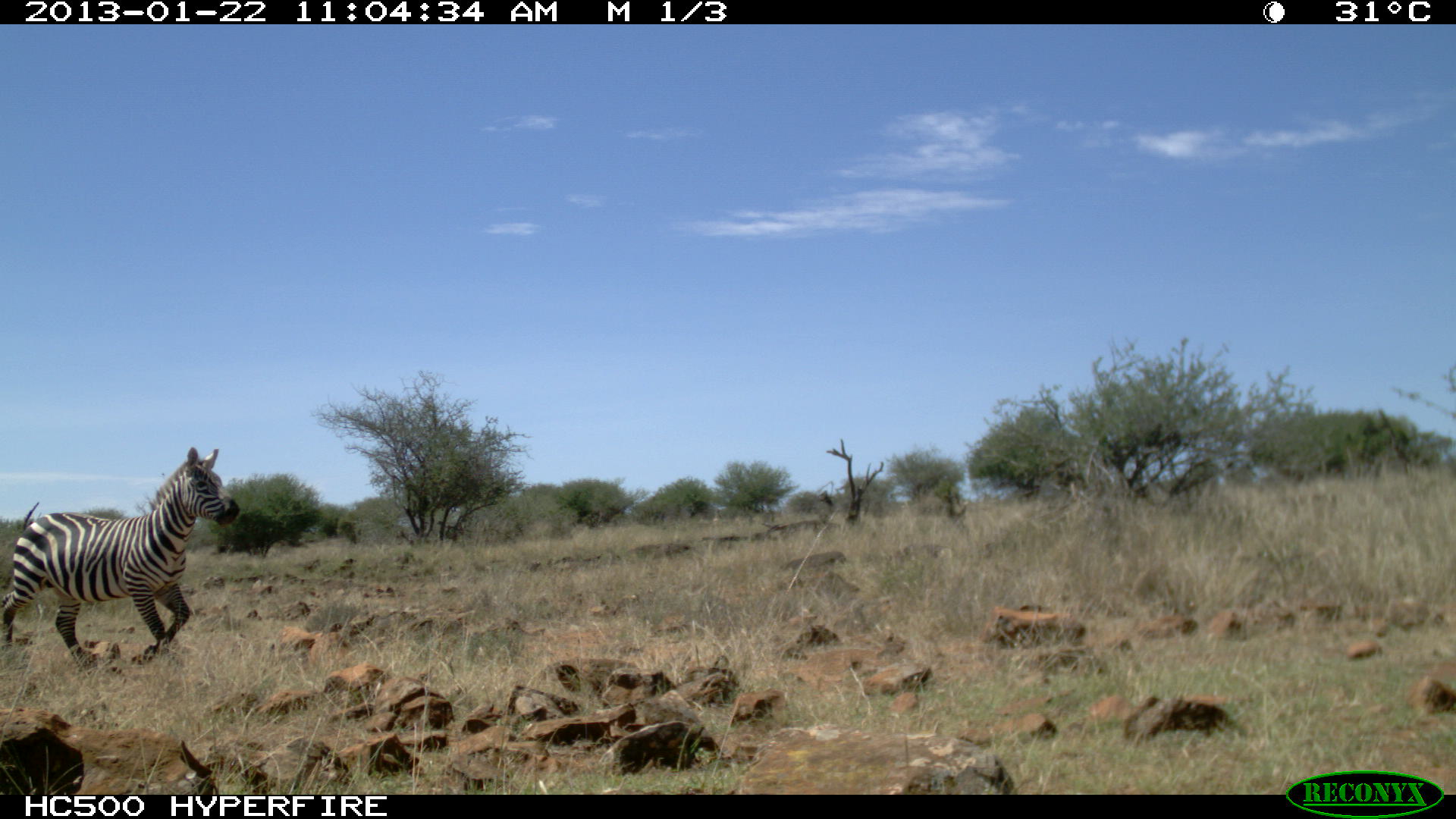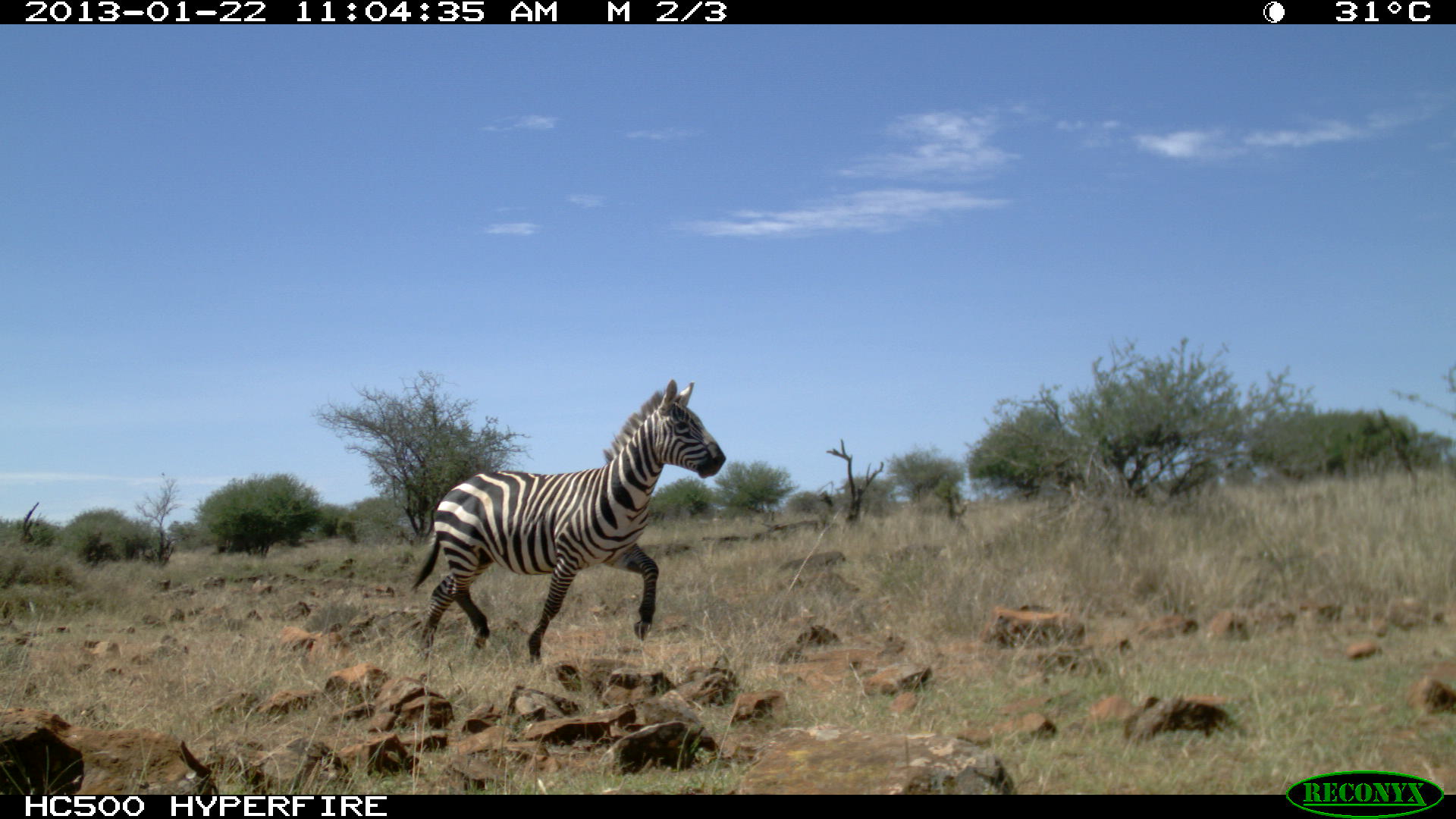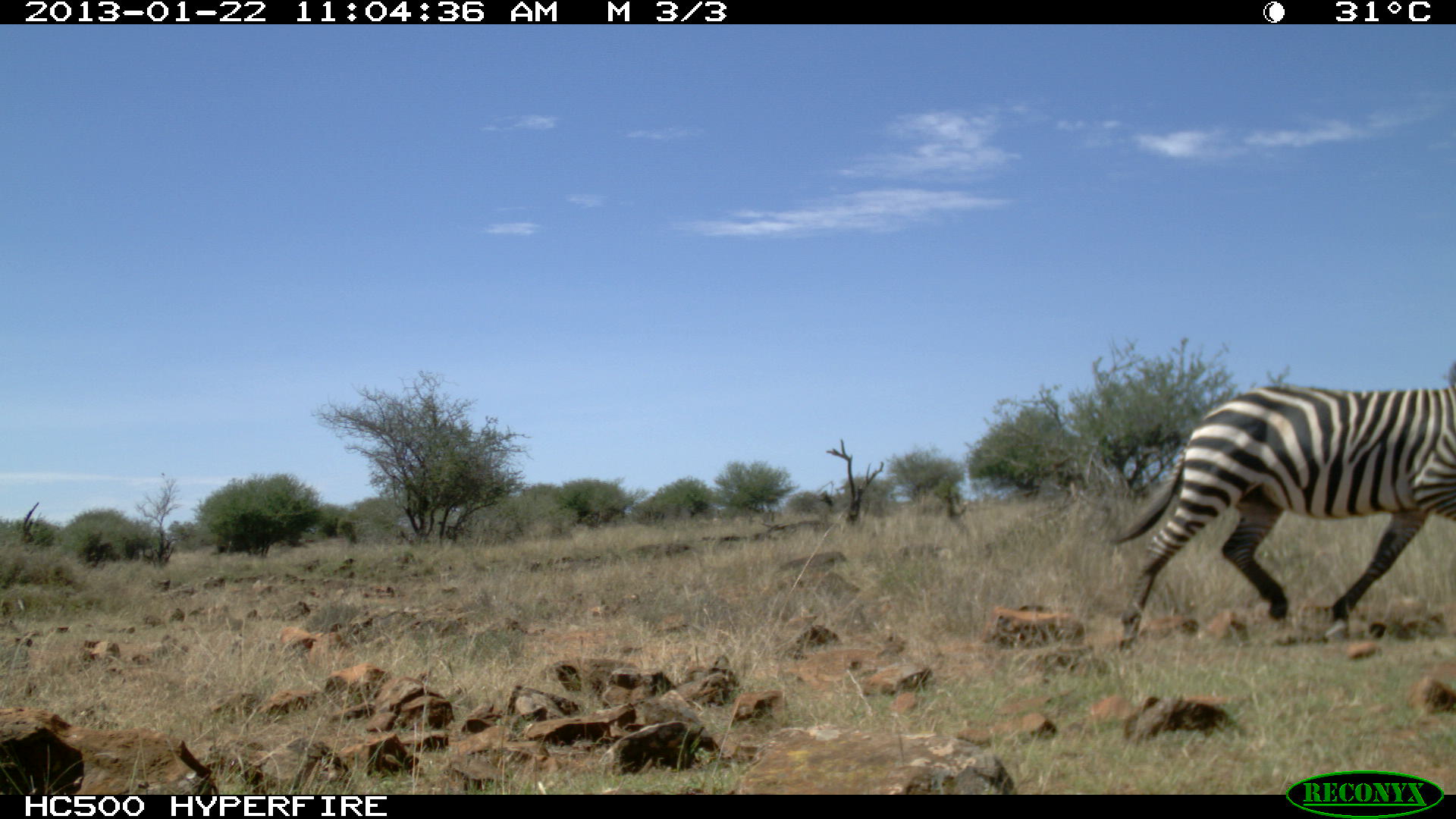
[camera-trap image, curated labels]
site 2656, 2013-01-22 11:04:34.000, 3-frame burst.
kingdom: Animalia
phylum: Chordata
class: Mammalia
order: Perissodactyla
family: Equidae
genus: Equus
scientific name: Equus quagga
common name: plains zebra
Equus quagga (plains zebra), count 1.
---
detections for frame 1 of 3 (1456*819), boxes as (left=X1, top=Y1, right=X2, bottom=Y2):
equus quagga: (left=1, top=445, right=241, bottom=673)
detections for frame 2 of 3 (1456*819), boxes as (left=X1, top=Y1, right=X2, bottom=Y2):
equus quagga: (left=407, top=377, right=726, bottom=664)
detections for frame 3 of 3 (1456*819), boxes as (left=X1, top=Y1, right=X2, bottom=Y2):
equus quagga: (left=1107, top=382, right=1455, bottom=655)